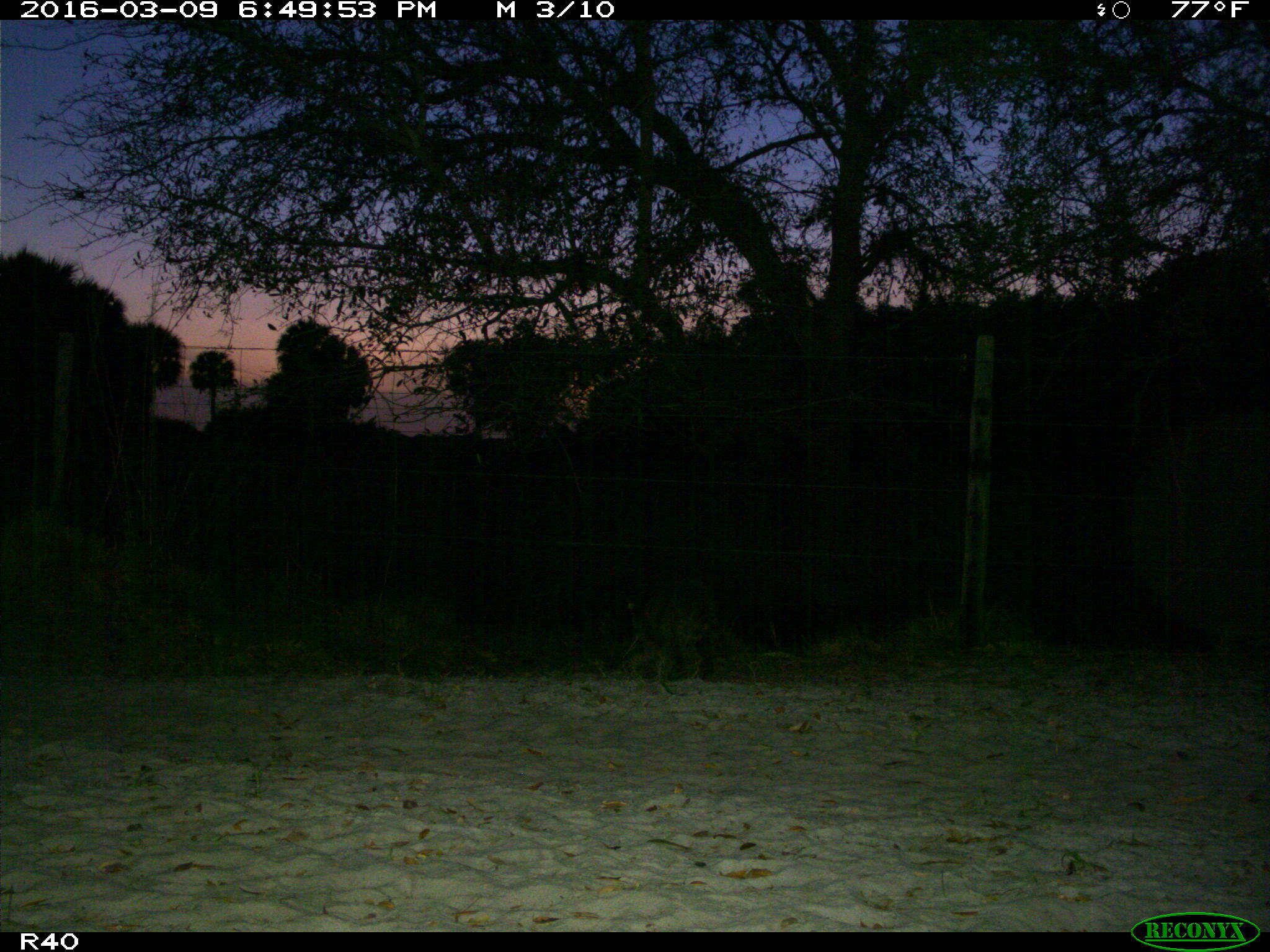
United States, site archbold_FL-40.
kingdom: Animalia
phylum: Chordata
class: Mammalia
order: Carnivora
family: Procyonidae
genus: Procyon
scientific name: Procyon lotor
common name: common raccoon